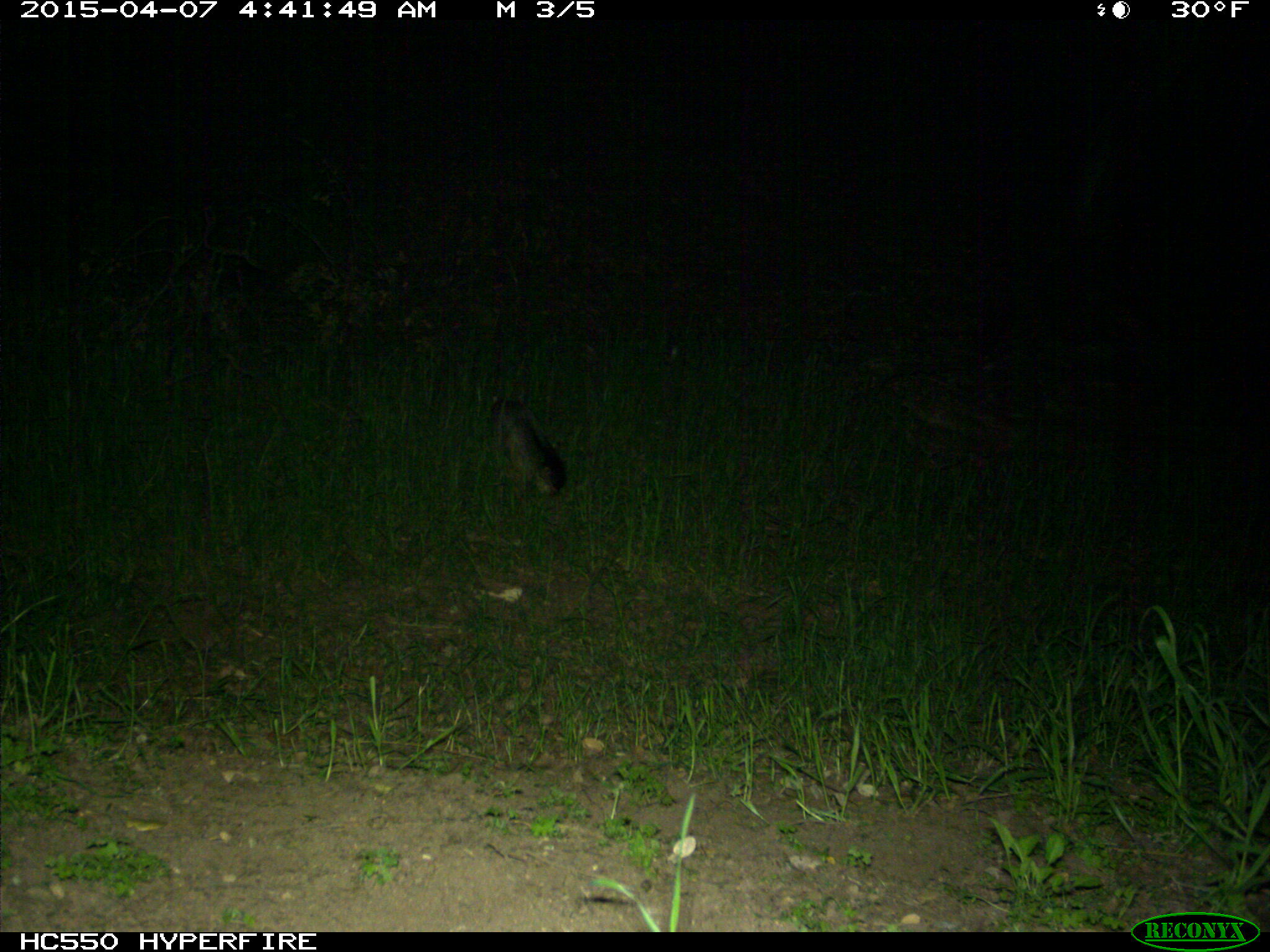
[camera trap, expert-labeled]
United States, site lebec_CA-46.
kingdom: Animalia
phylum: Chordata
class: Mammalia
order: Carnivora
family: Canidae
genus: Urocyon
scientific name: Urocyon cinereoargenteus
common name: gray fox